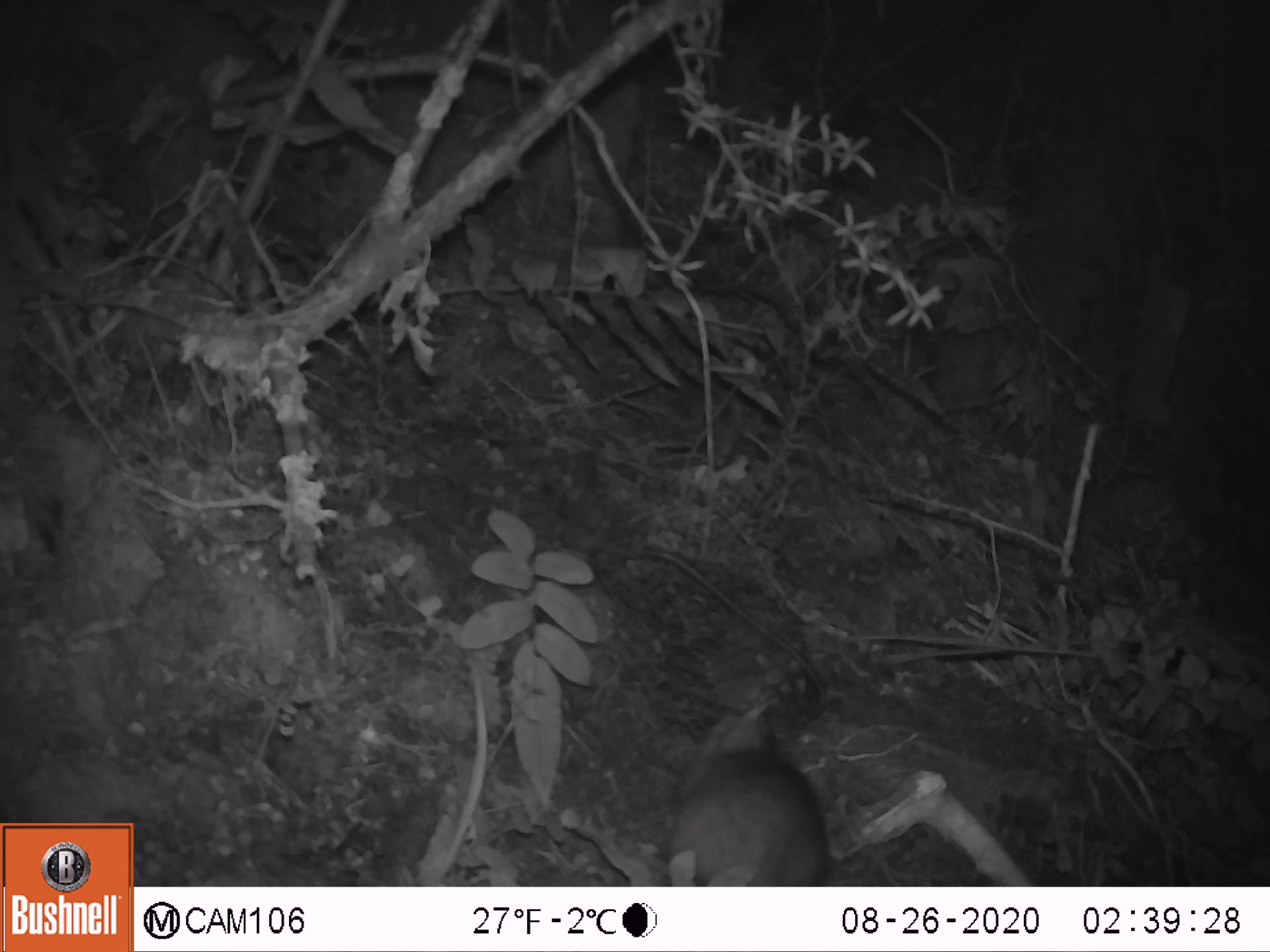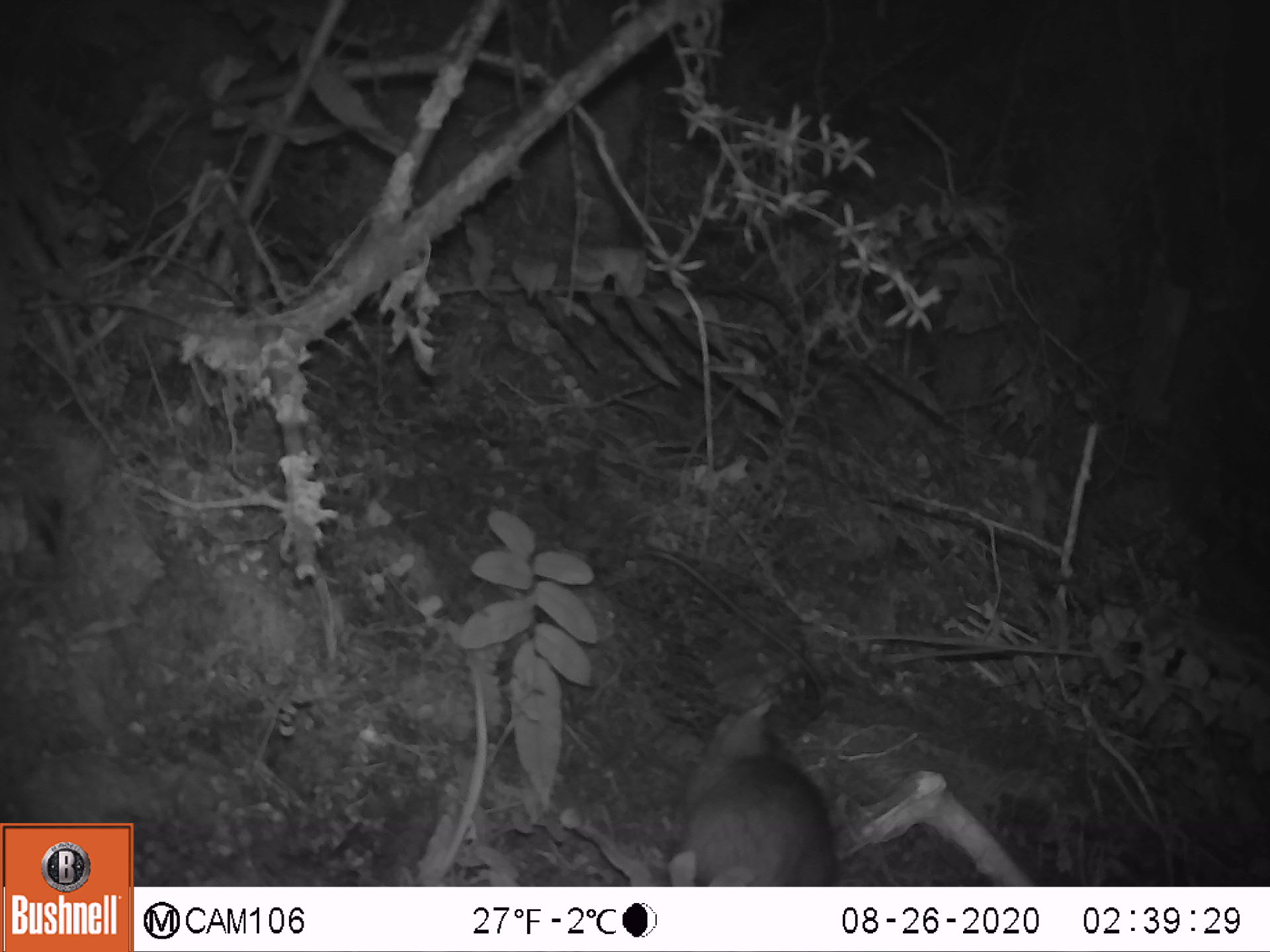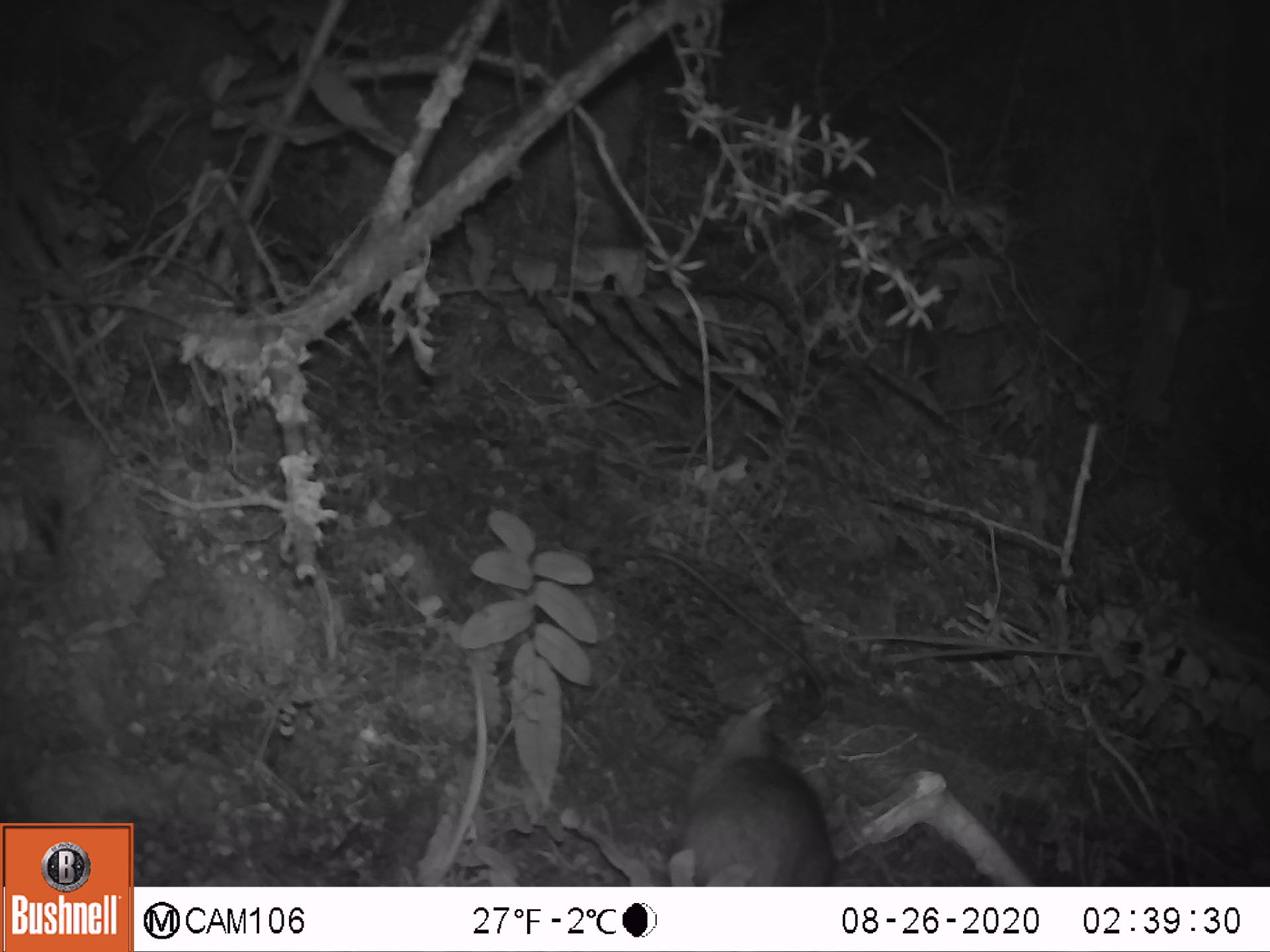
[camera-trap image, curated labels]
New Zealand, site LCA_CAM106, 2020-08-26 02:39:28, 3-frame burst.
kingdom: Animalia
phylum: Chordata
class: Mammalia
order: Rodentia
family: Muridae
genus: Rattus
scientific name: Rattus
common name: rat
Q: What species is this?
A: Rat (Rattus).